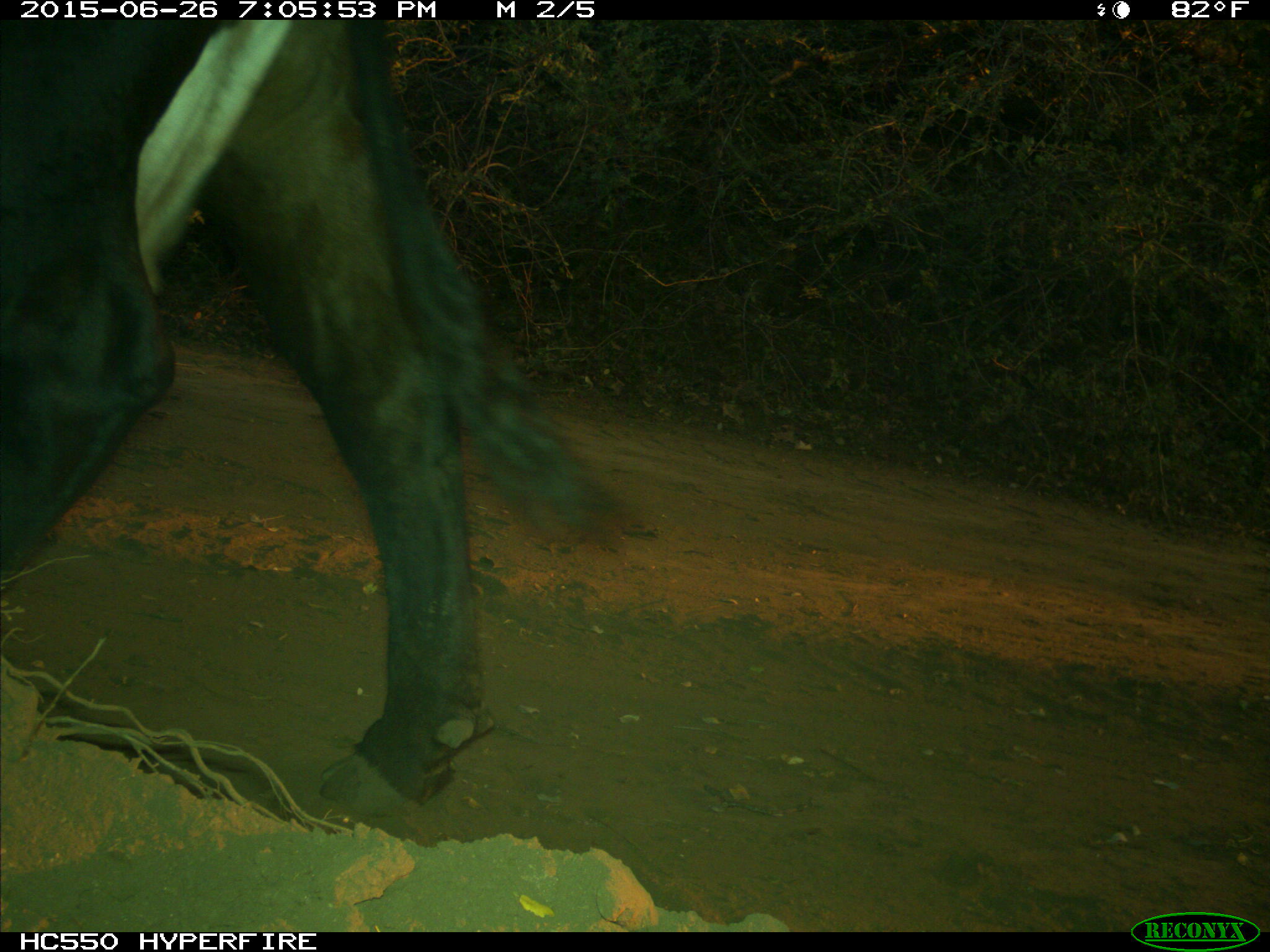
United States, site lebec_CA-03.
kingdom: Animalia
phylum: Chordata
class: Mammalia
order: Artiodactyla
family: Bovidae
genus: Bos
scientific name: Bos taurus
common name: domestic cow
Bos taurus (domestic cow).